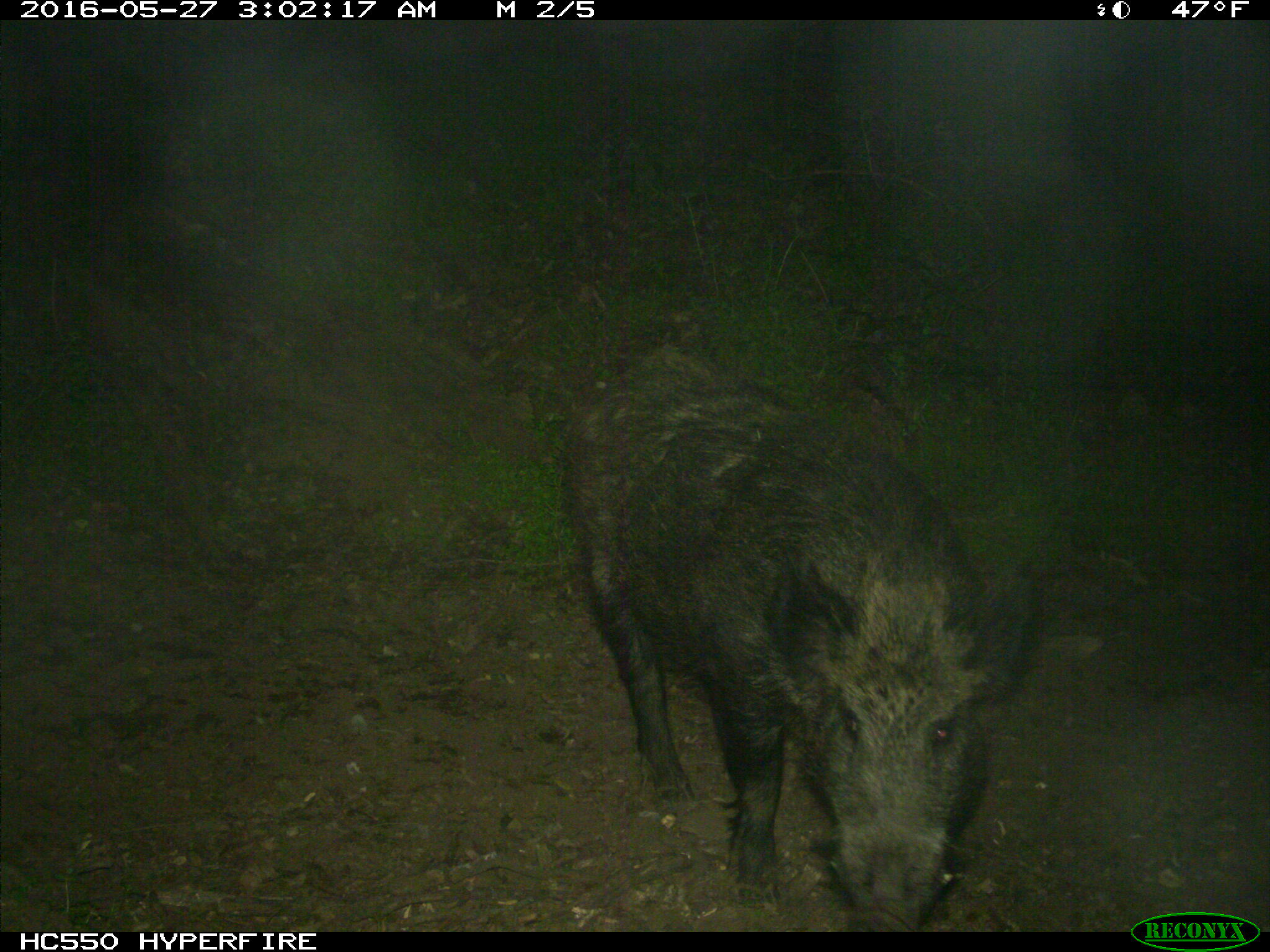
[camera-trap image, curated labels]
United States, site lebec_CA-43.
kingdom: Animalia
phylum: Chordata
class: Mammalia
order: Artiodactyla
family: Suidae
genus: Sus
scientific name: Sus scrofa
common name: wild boar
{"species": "Sus scrofa (wild boar)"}